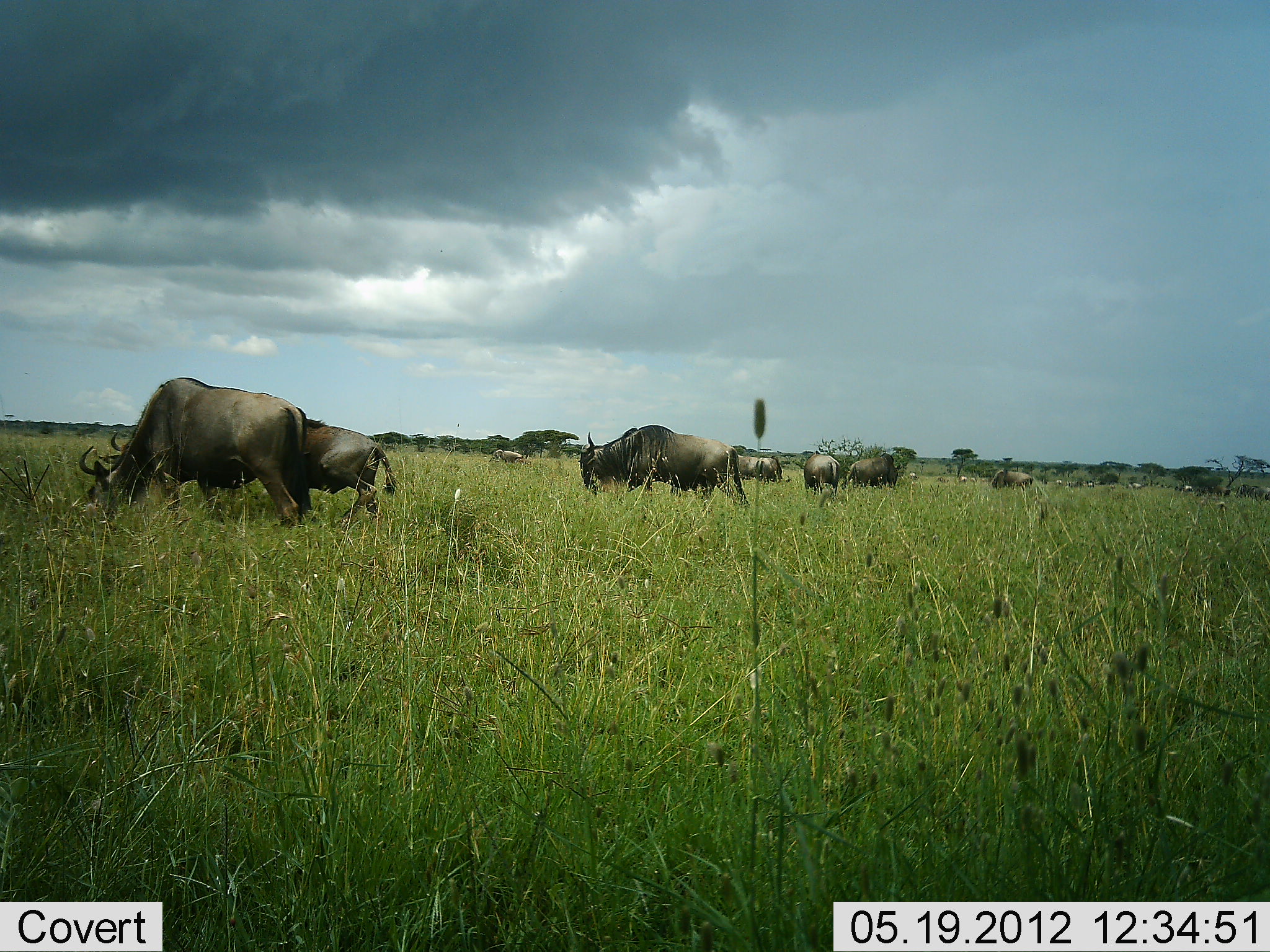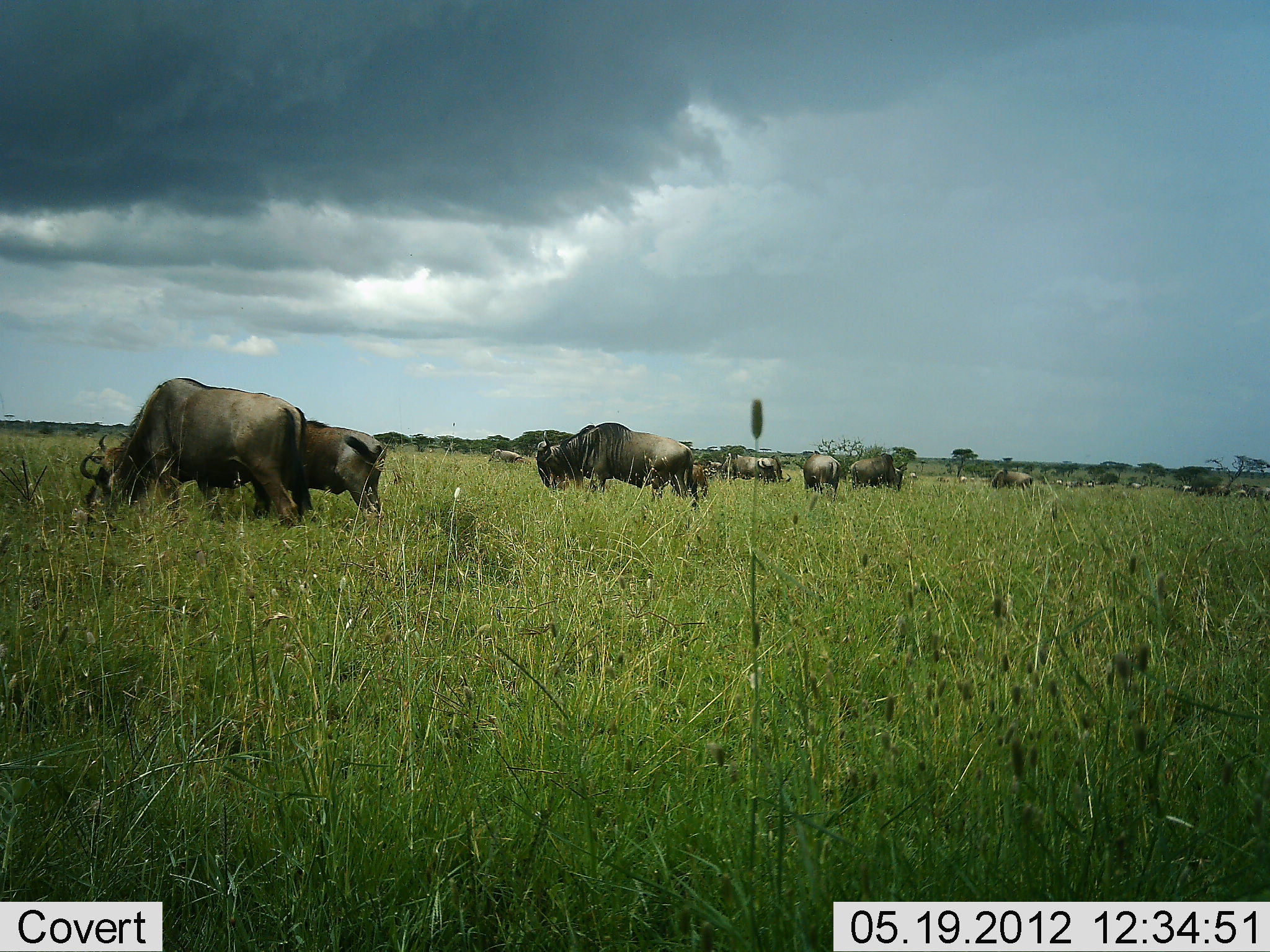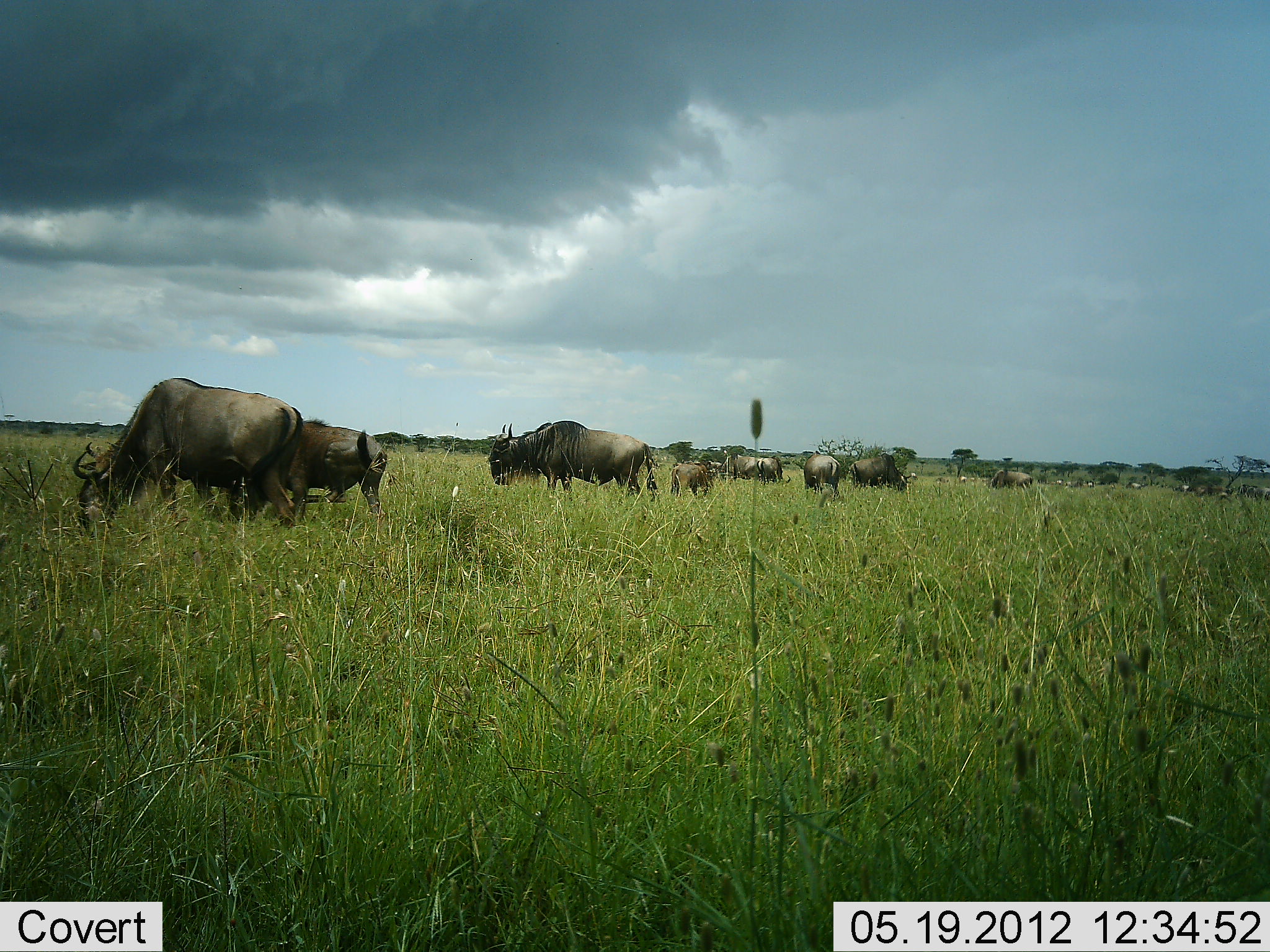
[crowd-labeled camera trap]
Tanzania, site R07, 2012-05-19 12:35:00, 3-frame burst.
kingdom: Animalia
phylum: Chordata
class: Mammalia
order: Artiodactyla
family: Bovidae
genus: Connochaetes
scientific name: Connochaetes taurinus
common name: blue wildebeest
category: wildebeest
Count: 11-50.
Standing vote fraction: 50%.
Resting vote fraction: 0%.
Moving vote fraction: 50%.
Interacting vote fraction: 0%.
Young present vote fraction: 20%.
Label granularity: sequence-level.